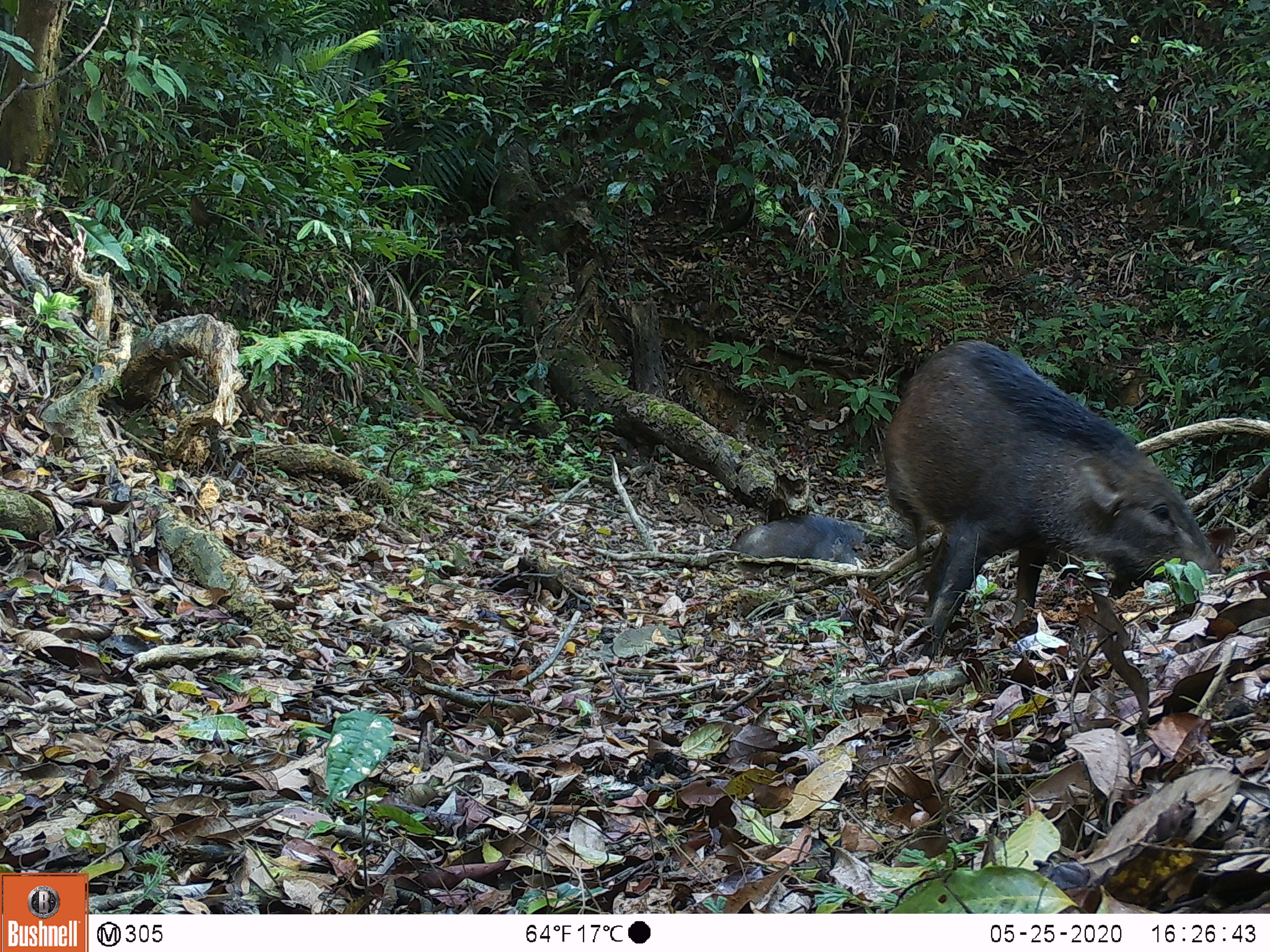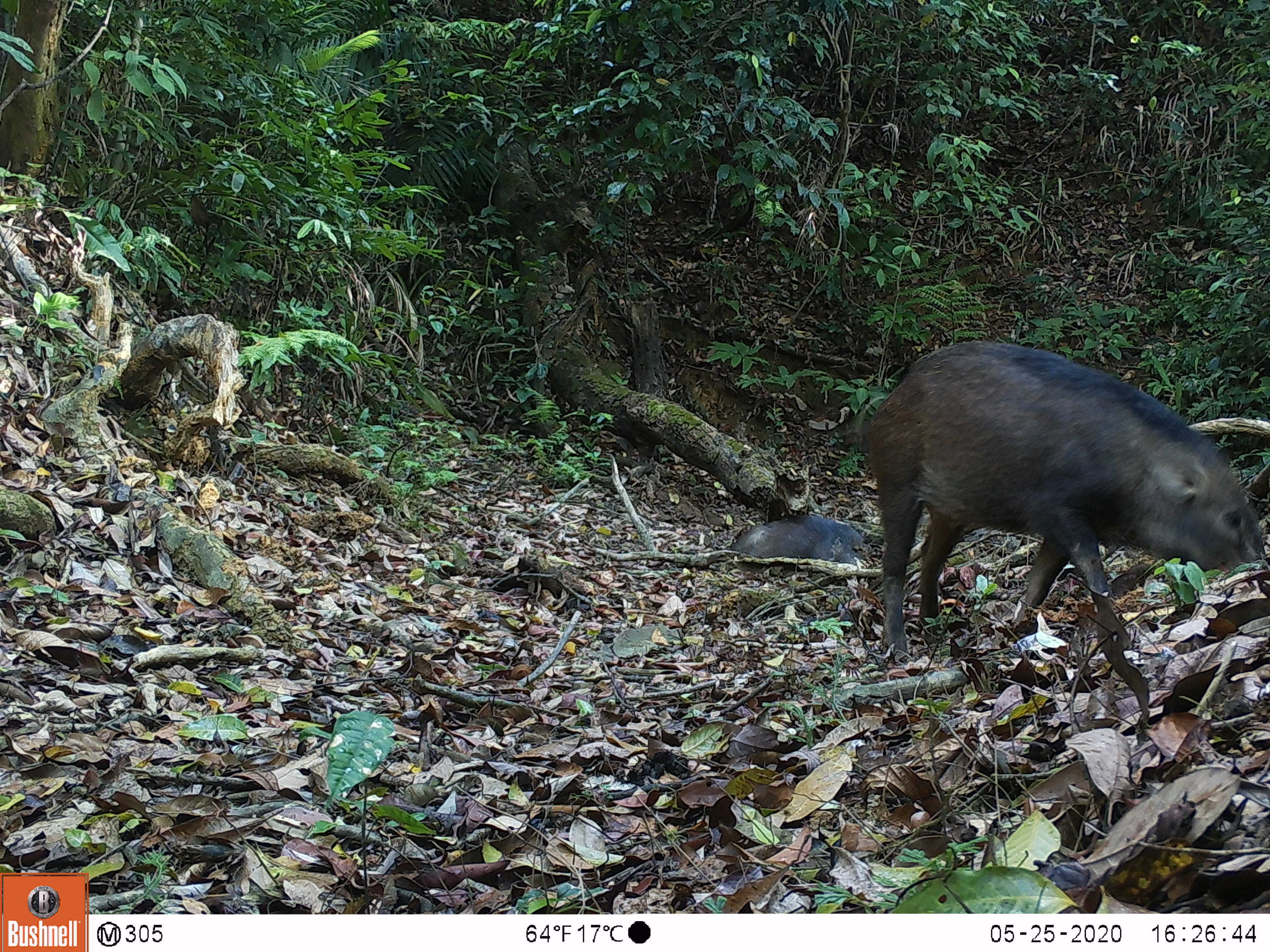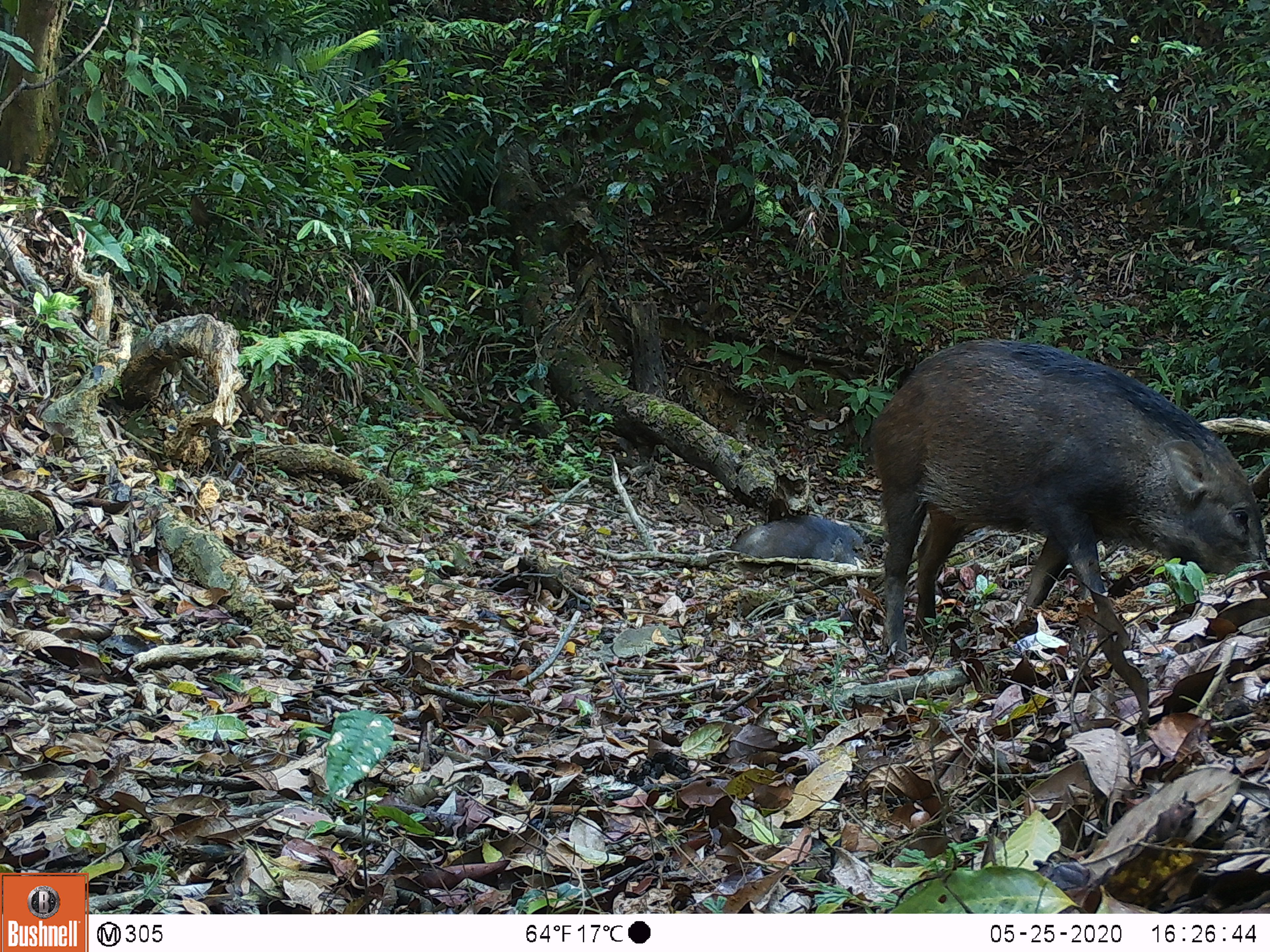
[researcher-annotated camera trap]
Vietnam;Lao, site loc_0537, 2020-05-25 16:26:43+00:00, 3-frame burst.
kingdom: Animalia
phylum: Chordata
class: Mammalia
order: Artiodactyla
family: Suidae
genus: Sus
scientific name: Sus scrofa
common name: eurasian wild pig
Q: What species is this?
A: Eurasian wild pig (Sus scrofa).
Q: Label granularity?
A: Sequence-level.